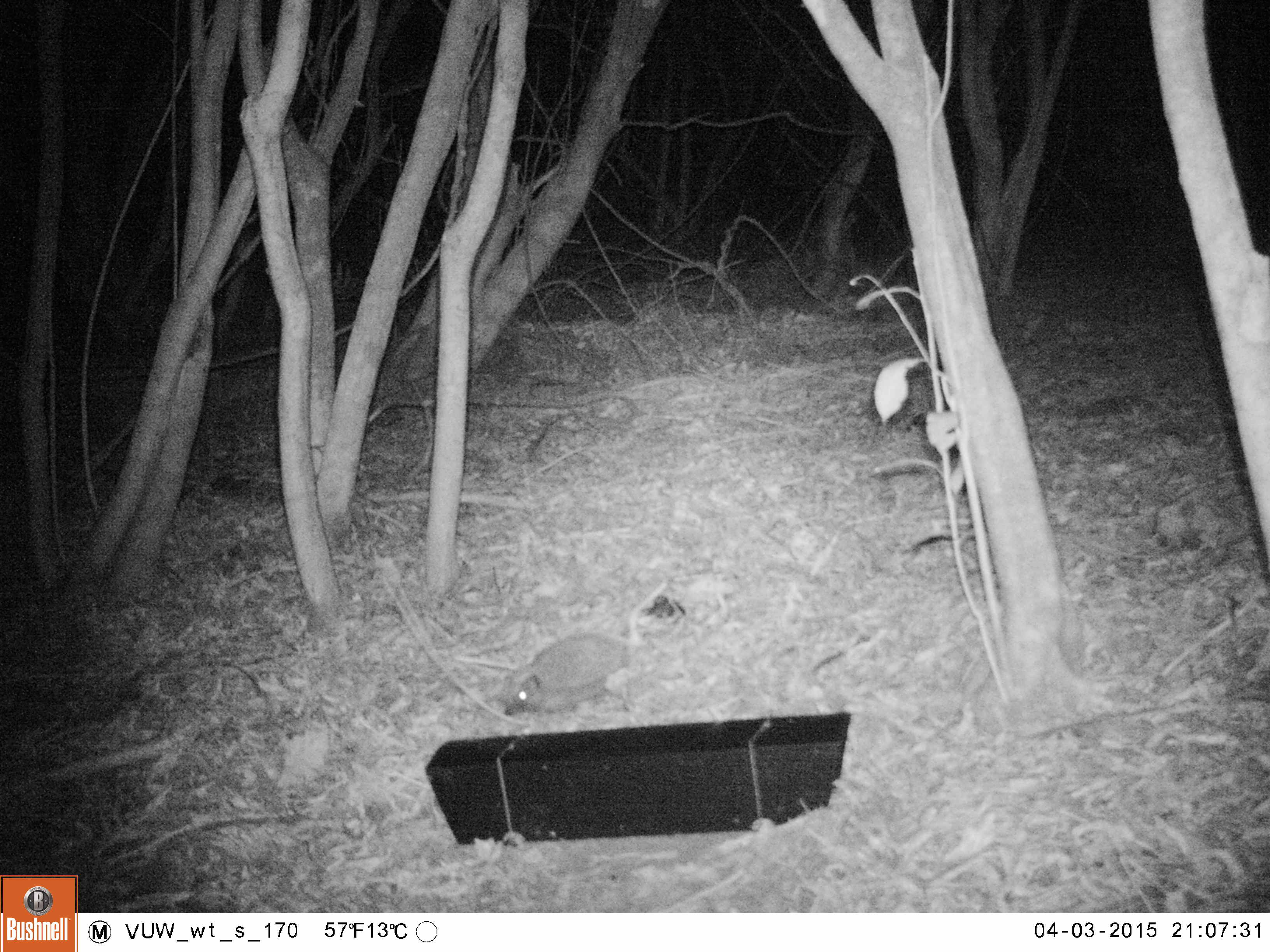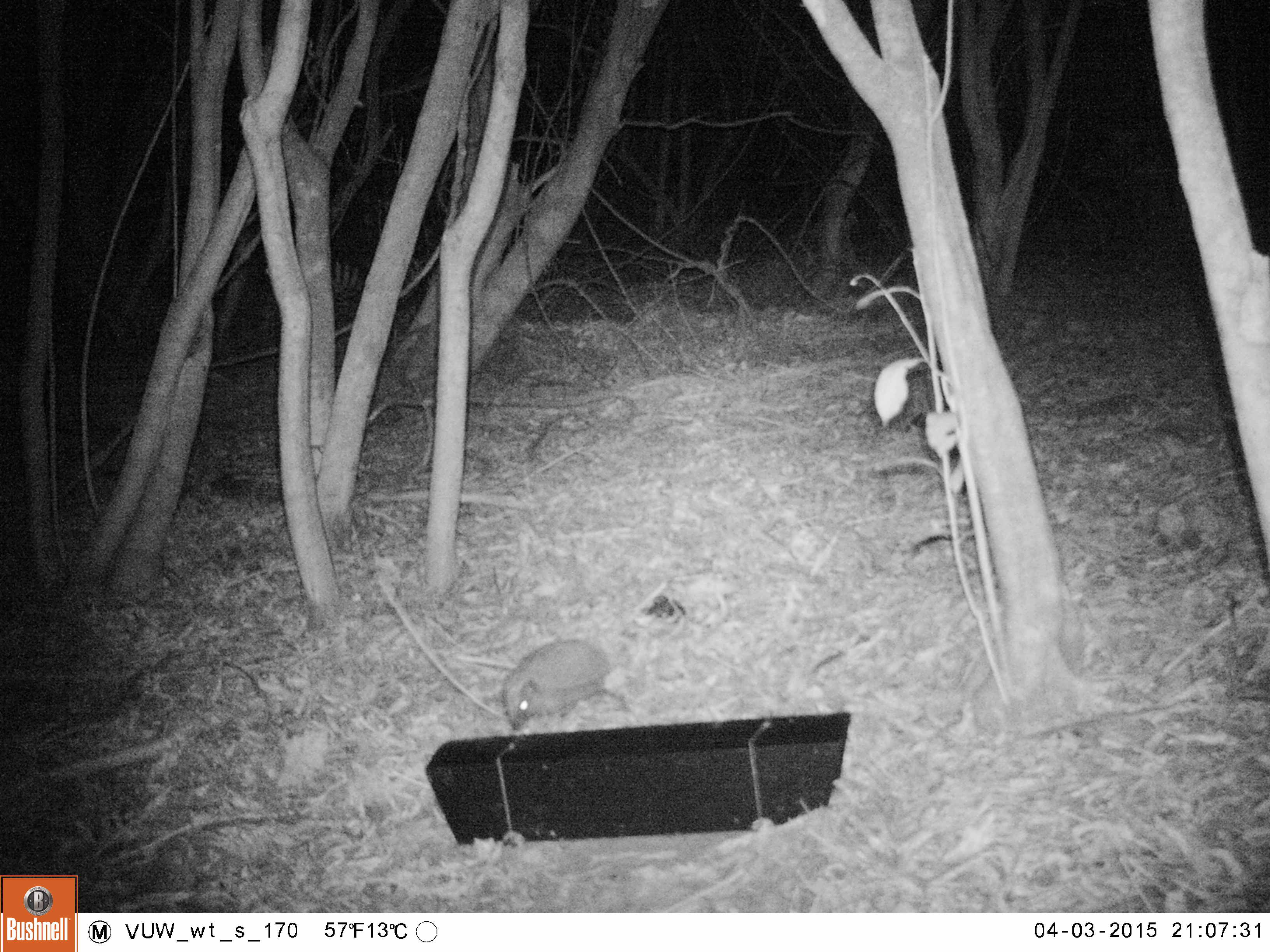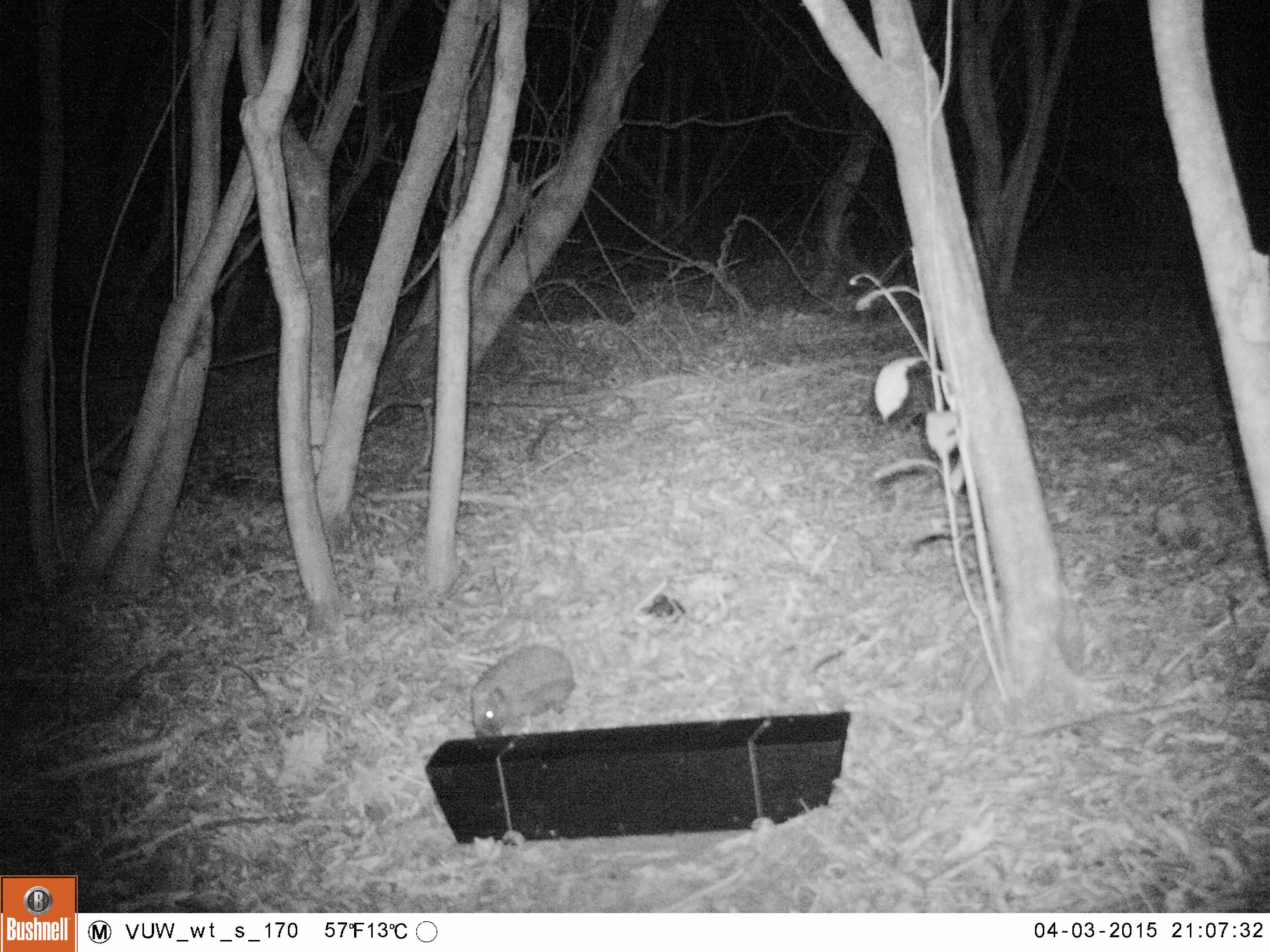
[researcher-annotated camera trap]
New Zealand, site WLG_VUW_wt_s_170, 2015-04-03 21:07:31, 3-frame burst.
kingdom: Animalia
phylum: Chordata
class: Mammalia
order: Eulipotyphla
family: Erinaceidae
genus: Erinaceus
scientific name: Erinaceus europaeus europaeus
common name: european hedgehog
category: hedgehog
Hedgehog (european hedgehog) (Erinaceus europaeus europaeus).